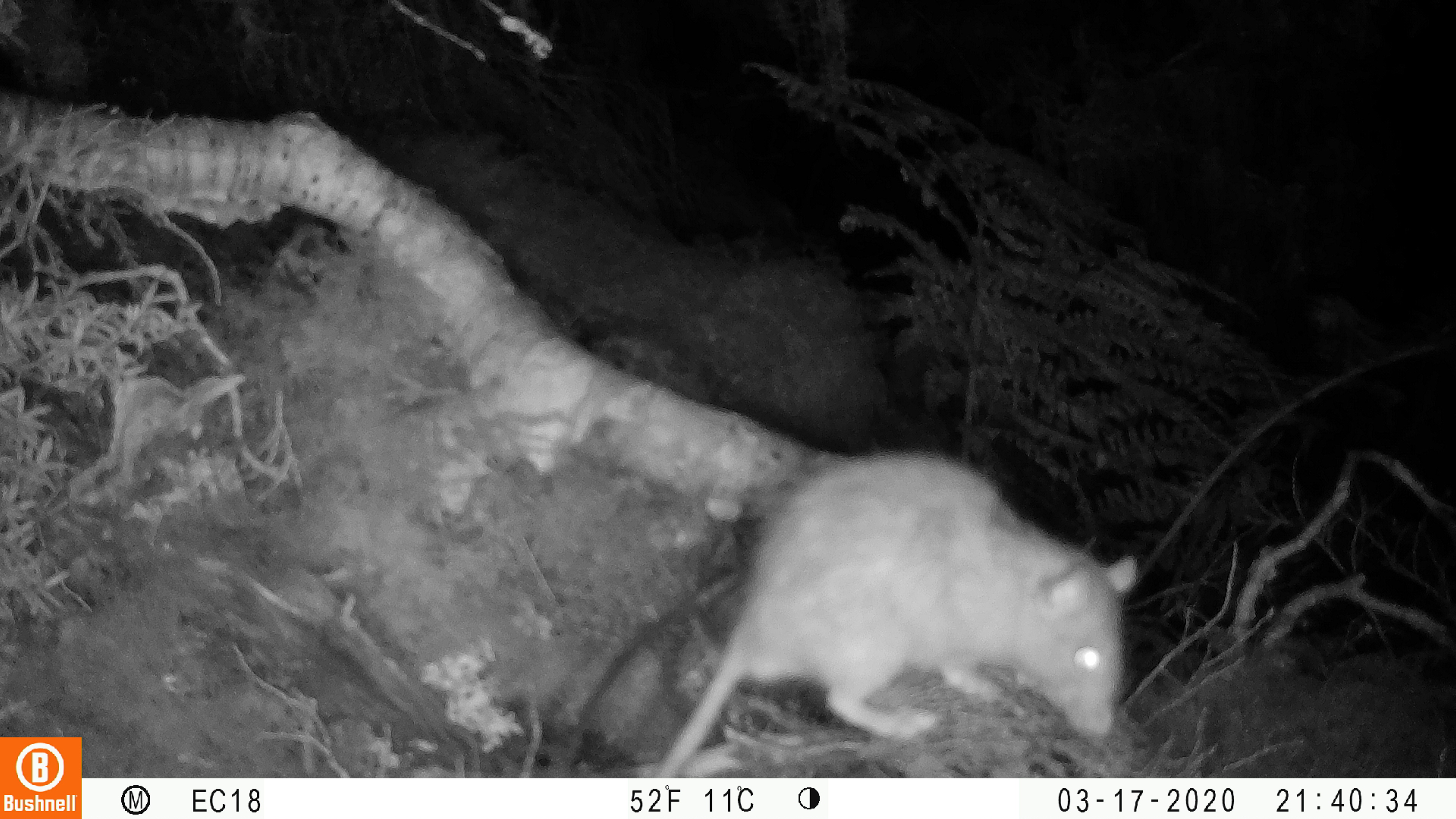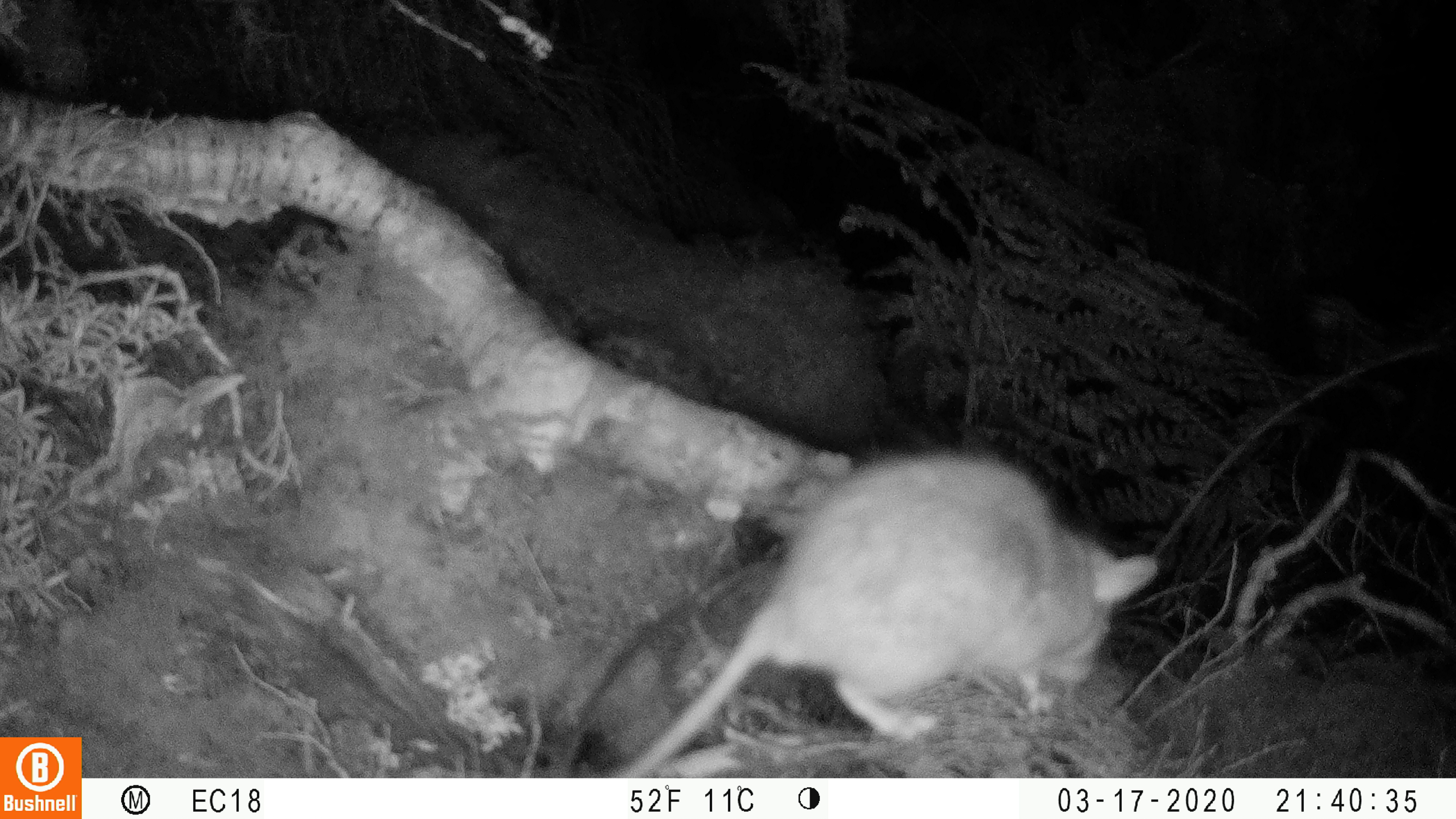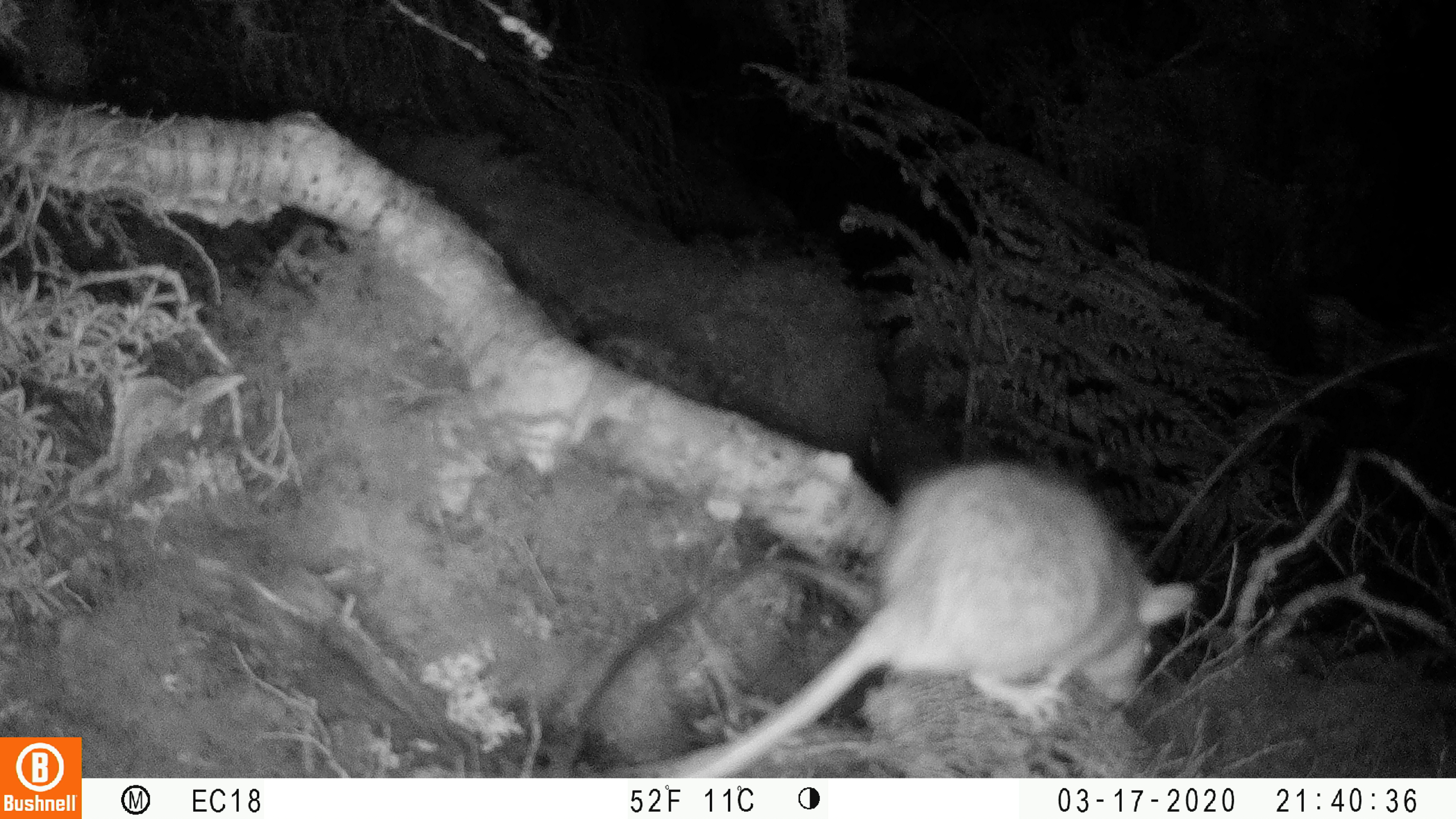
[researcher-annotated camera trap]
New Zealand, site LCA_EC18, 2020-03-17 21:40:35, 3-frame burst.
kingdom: Animalia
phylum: Chordata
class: Mammalia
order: Rodentia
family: Muridae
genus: Rattus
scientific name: Rattus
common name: rat